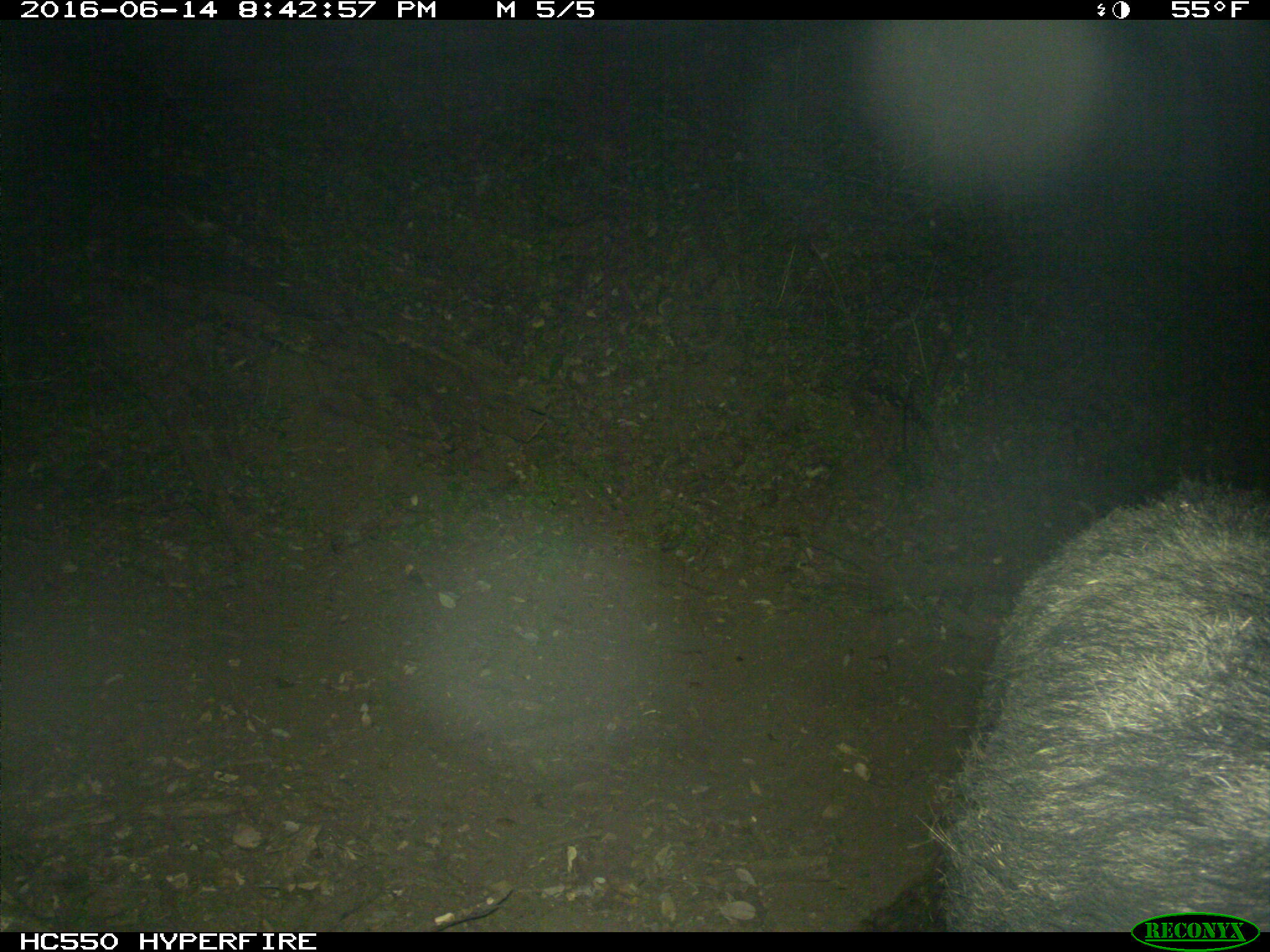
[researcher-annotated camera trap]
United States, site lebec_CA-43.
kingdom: Animalia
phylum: Chordata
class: Mammalia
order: Artiodactyla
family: Suidae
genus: Sus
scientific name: Sus scrofa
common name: wild boar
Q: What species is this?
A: Sus scrofa (wild boar).